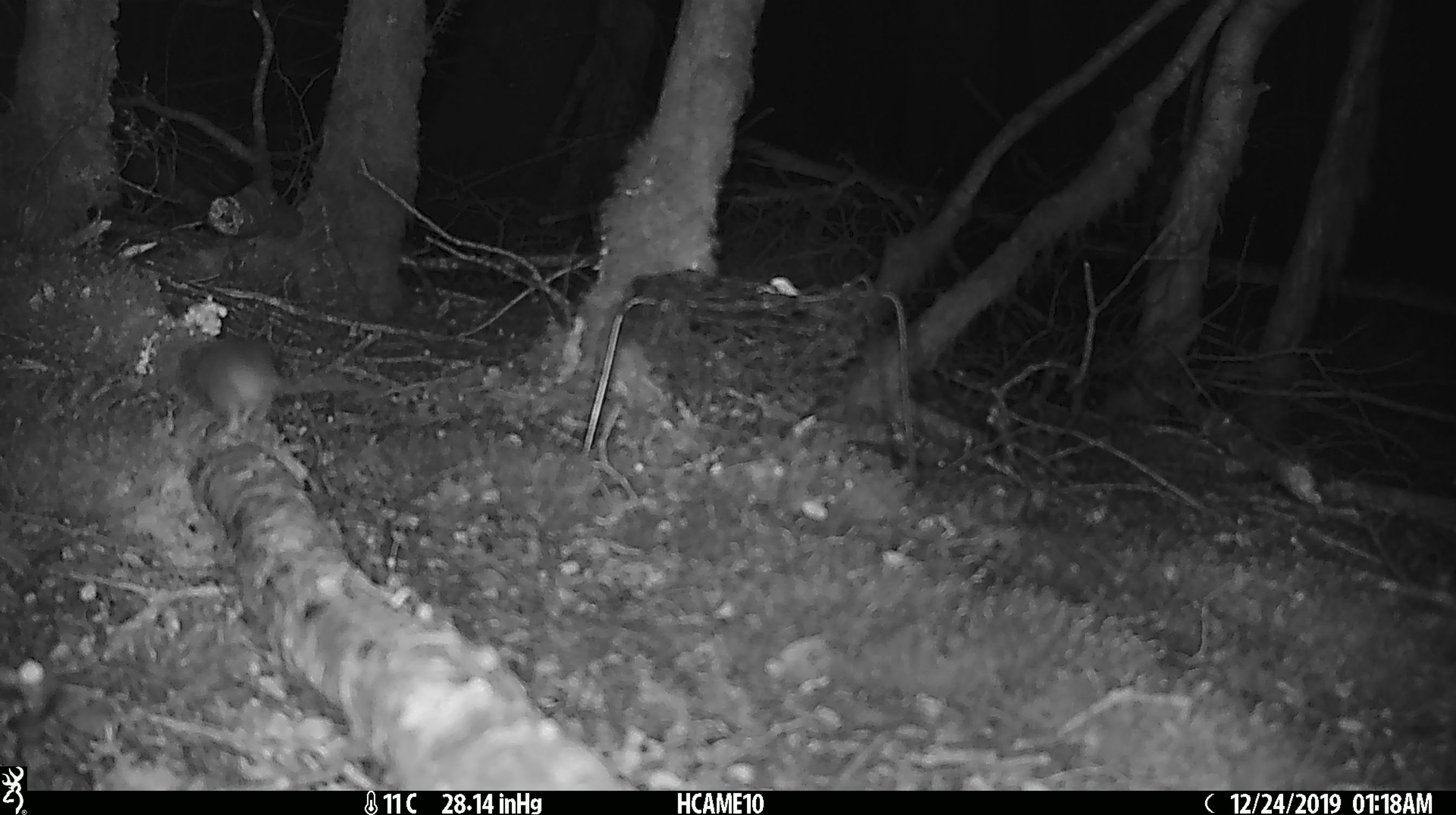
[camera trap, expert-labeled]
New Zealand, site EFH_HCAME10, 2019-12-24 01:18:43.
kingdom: Animalia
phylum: Chordata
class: Mammalia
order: Rodentia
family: Muridae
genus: Mus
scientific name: Mus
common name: mouse